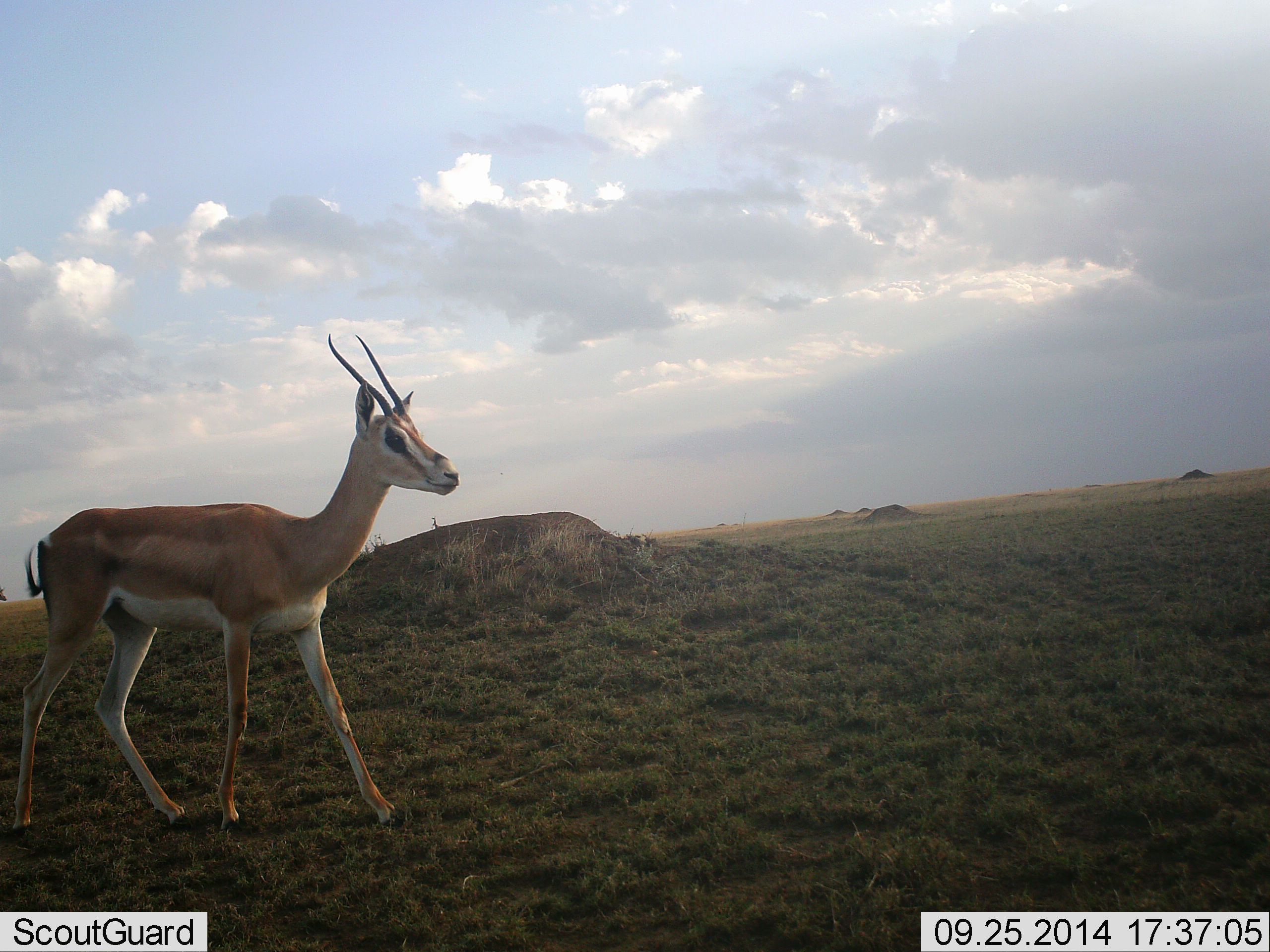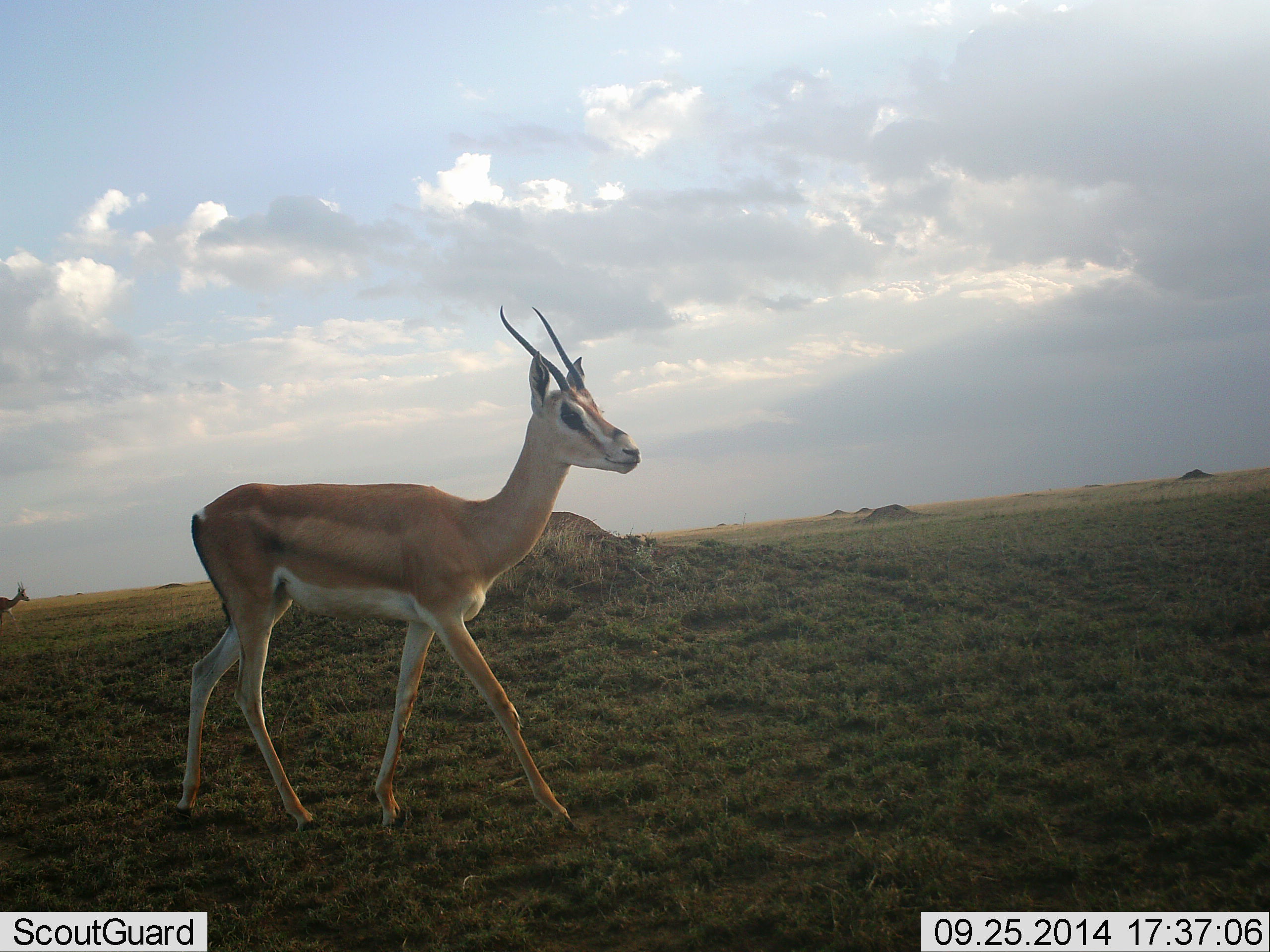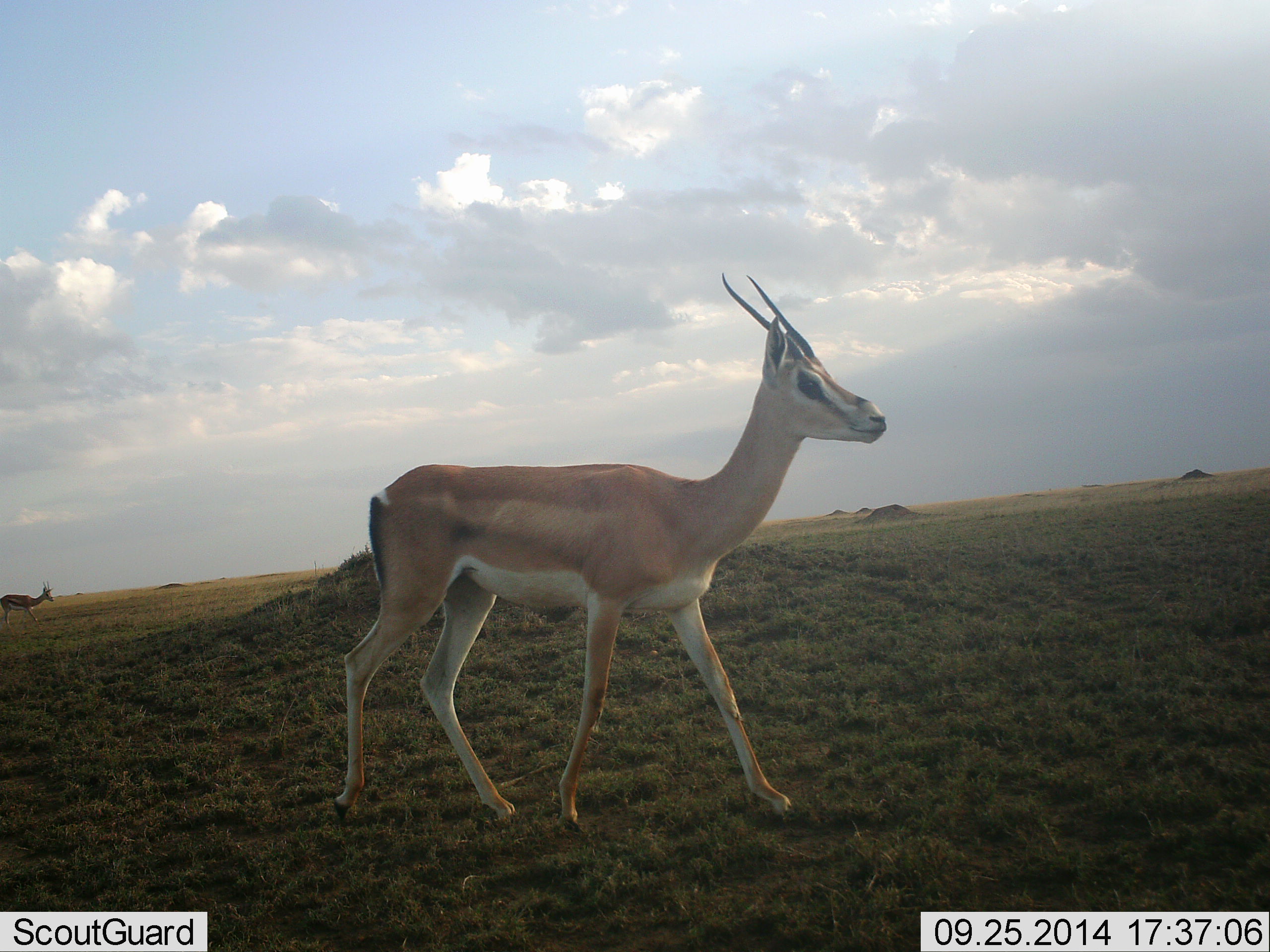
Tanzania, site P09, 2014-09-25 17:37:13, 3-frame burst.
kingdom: Animalia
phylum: Chordata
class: Mammalia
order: Artiodactyla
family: Bovidae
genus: Nanger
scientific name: Nanger granti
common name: grant's gazelle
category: gazellegrants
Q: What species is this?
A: Gazellegrants (grant's gazelle) (Nanger granti).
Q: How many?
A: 2.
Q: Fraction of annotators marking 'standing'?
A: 0%.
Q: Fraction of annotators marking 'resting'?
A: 0%.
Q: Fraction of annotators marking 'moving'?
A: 100%.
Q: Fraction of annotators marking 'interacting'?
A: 0%.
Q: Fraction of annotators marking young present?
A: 0%.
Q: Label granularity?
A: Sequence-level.